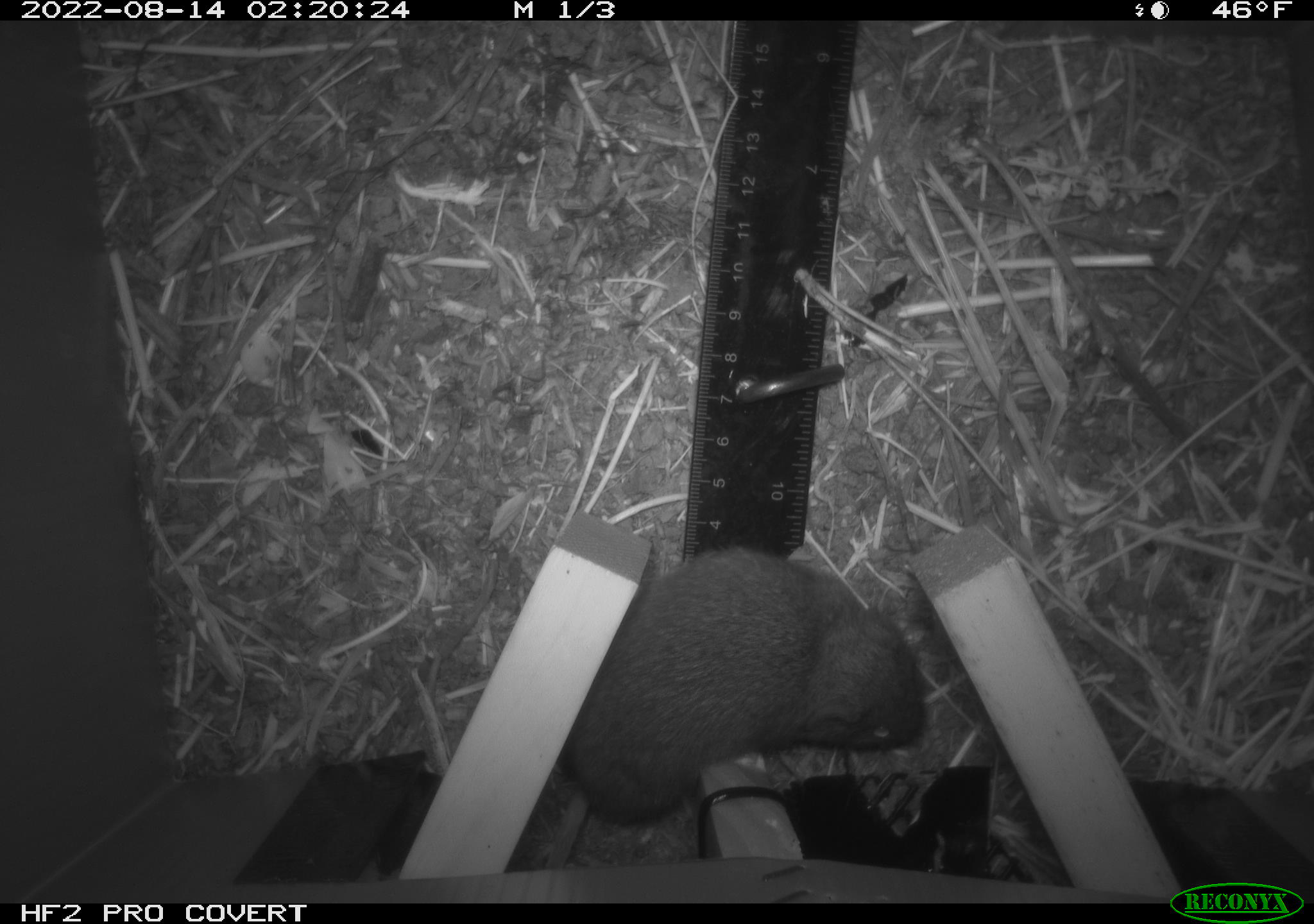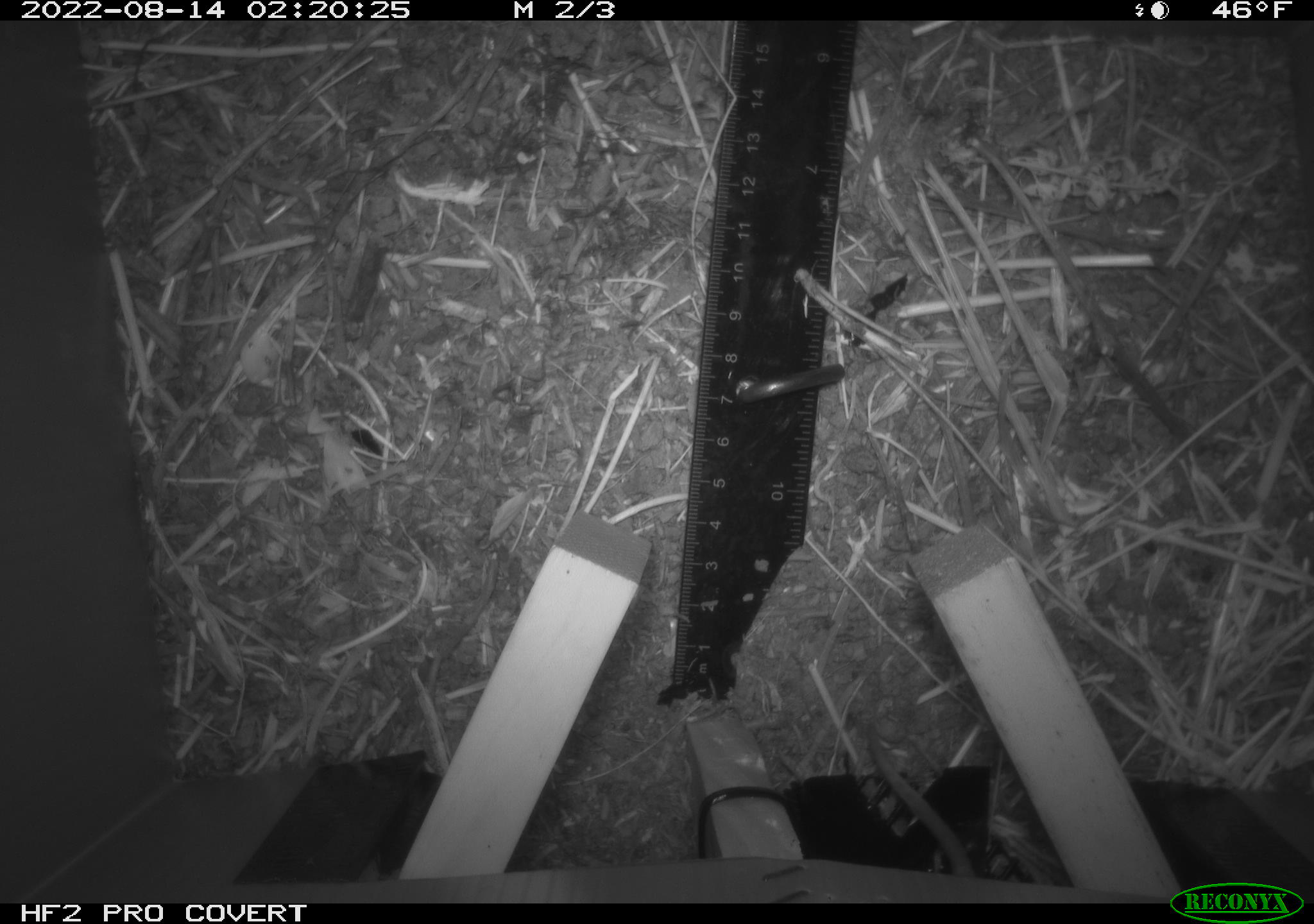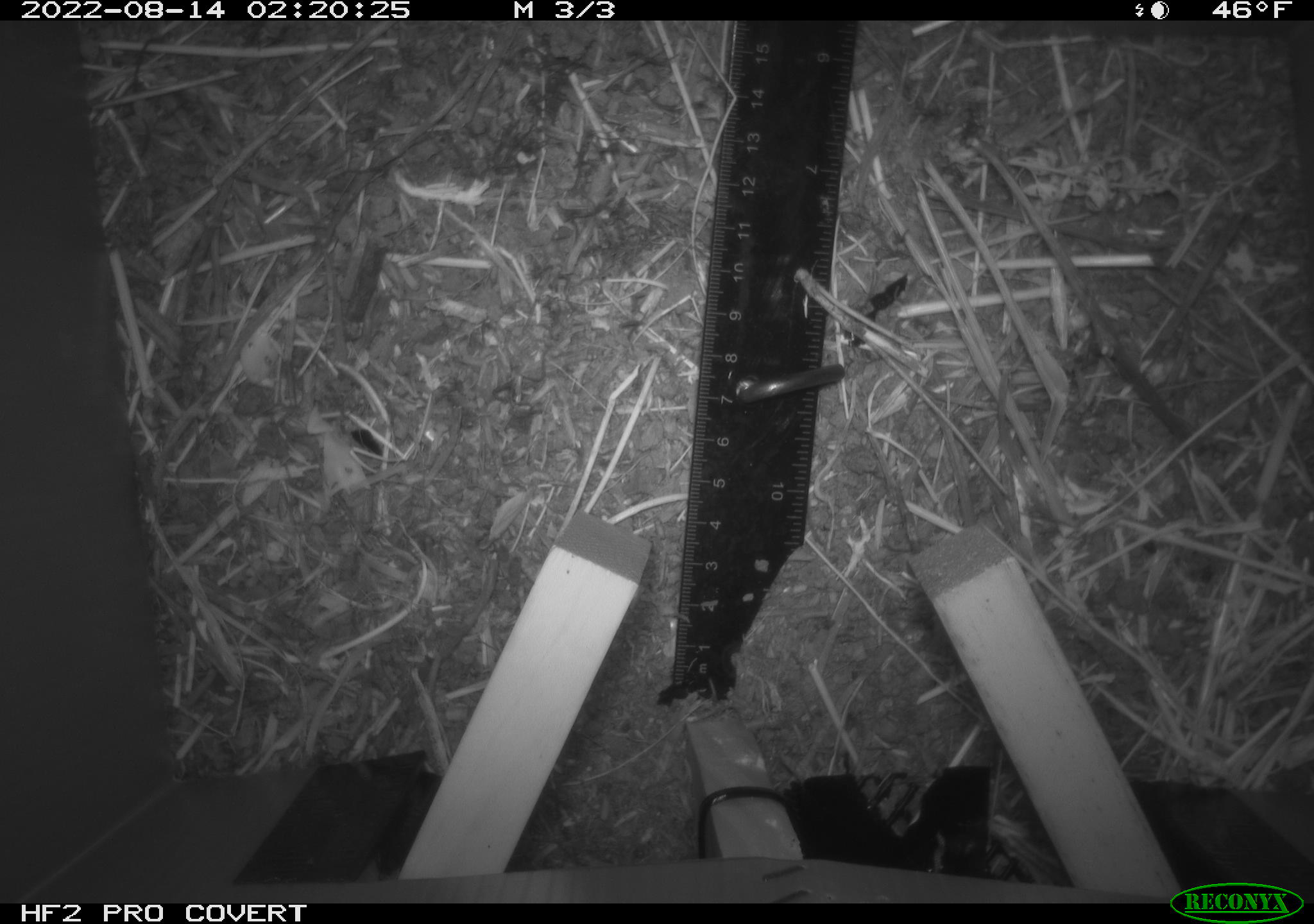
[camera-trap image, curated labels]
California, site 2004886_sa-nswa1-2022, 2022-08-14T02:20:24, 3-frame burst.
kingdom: Animalia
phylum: Chordata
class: Mammalia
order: Rodentia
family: Cricetidae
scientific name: Cricetidae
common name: hamsters, voles, lemmings, and allies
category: cricetidae family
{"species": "cricetidae family (hamsters, voles, lemmings, and allies) (Cricetidae)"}